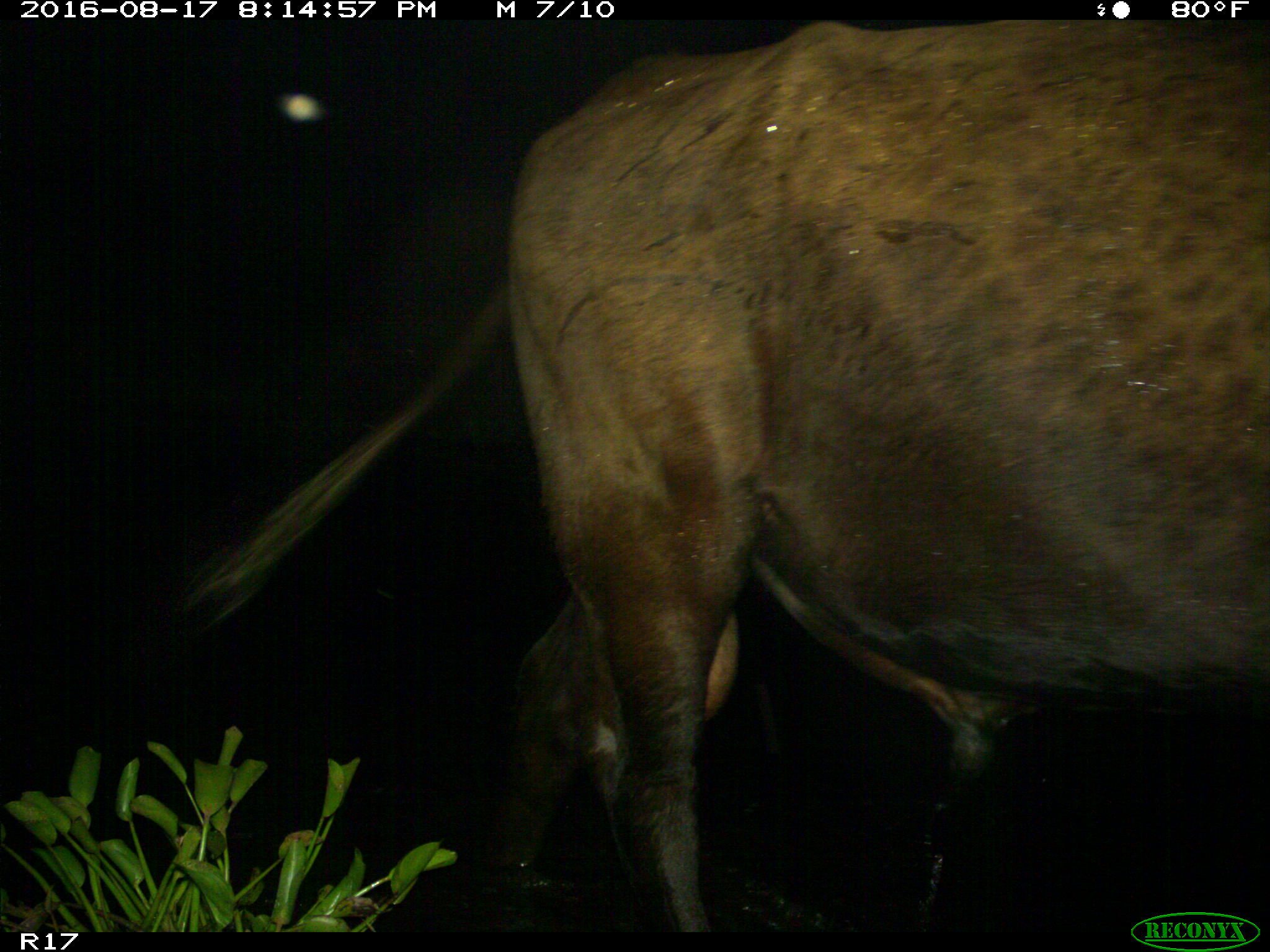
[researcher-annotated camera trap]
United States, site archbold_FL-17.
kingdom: Animalia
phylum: Chordata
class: Mammalia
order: Artiodactyla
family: Bovidae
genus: Bos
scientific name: Bos taurus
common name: domestic cow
Bos taurus (domestic cow).